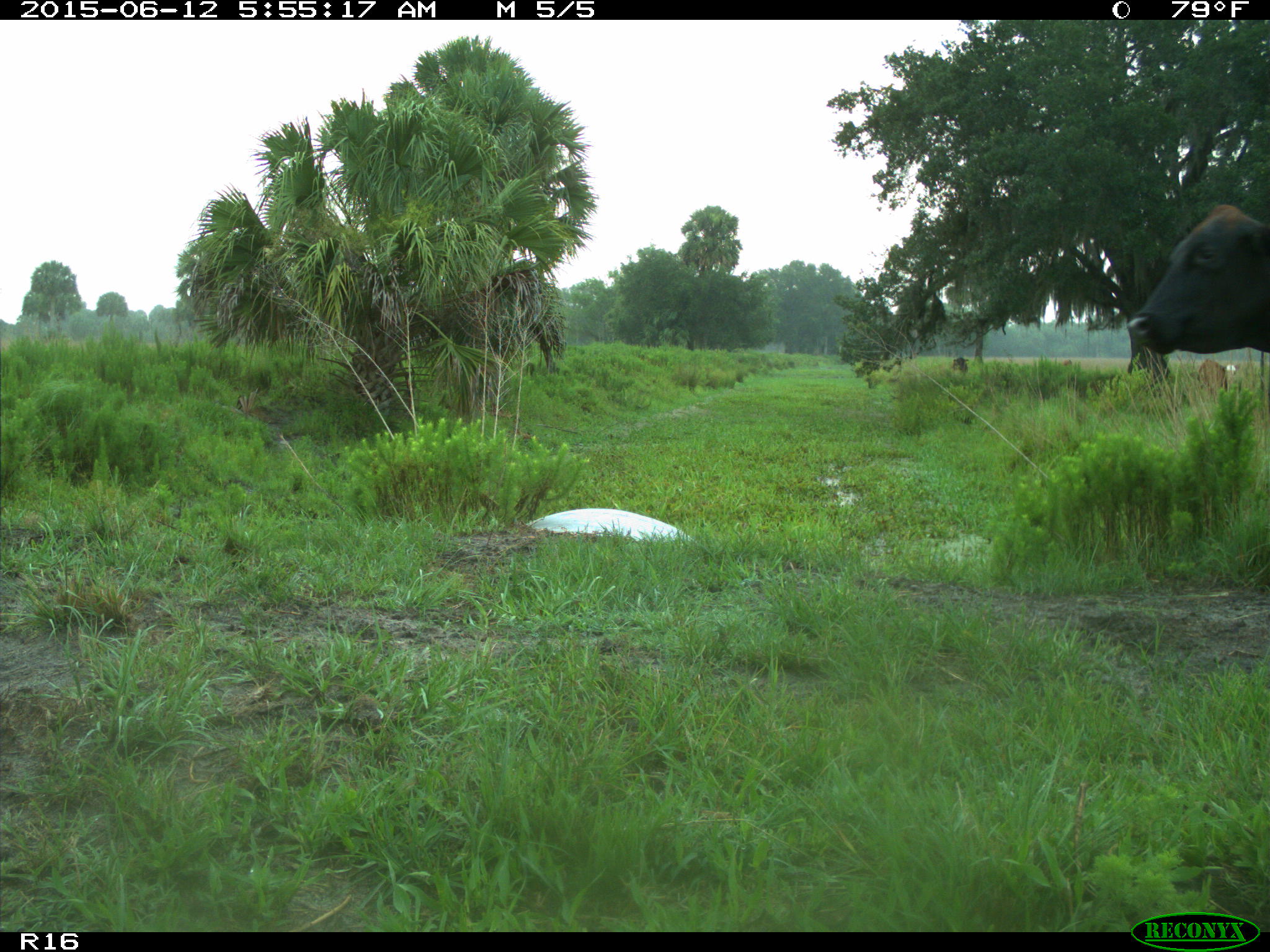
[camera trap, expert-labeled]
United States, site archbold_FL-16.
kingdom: Animalia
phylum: Chordata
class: Mammalia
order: Artiodactyla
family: Bovidae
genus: Bos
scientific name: Bos taurus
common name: domestic cow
Bos taurus (domestic cow).